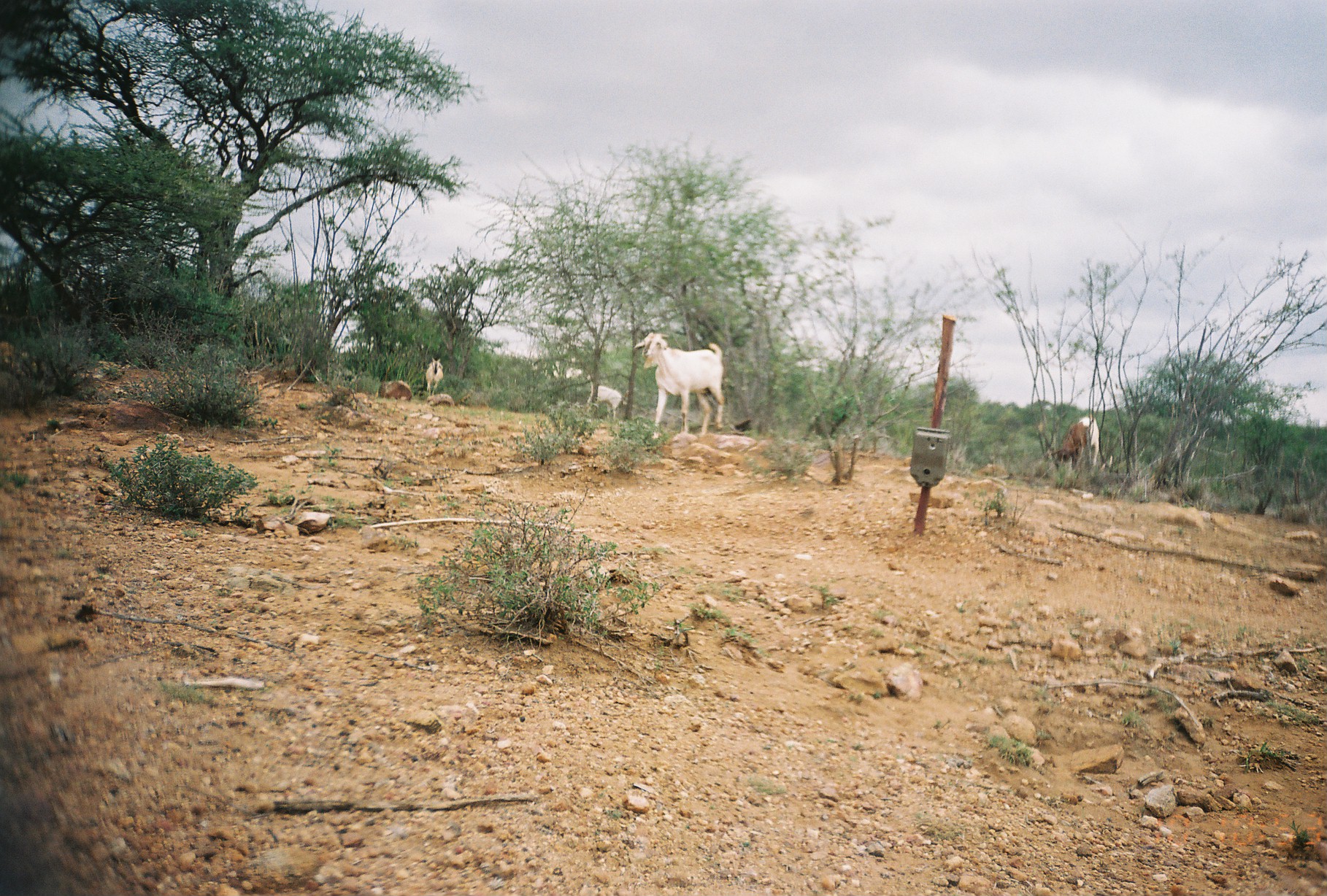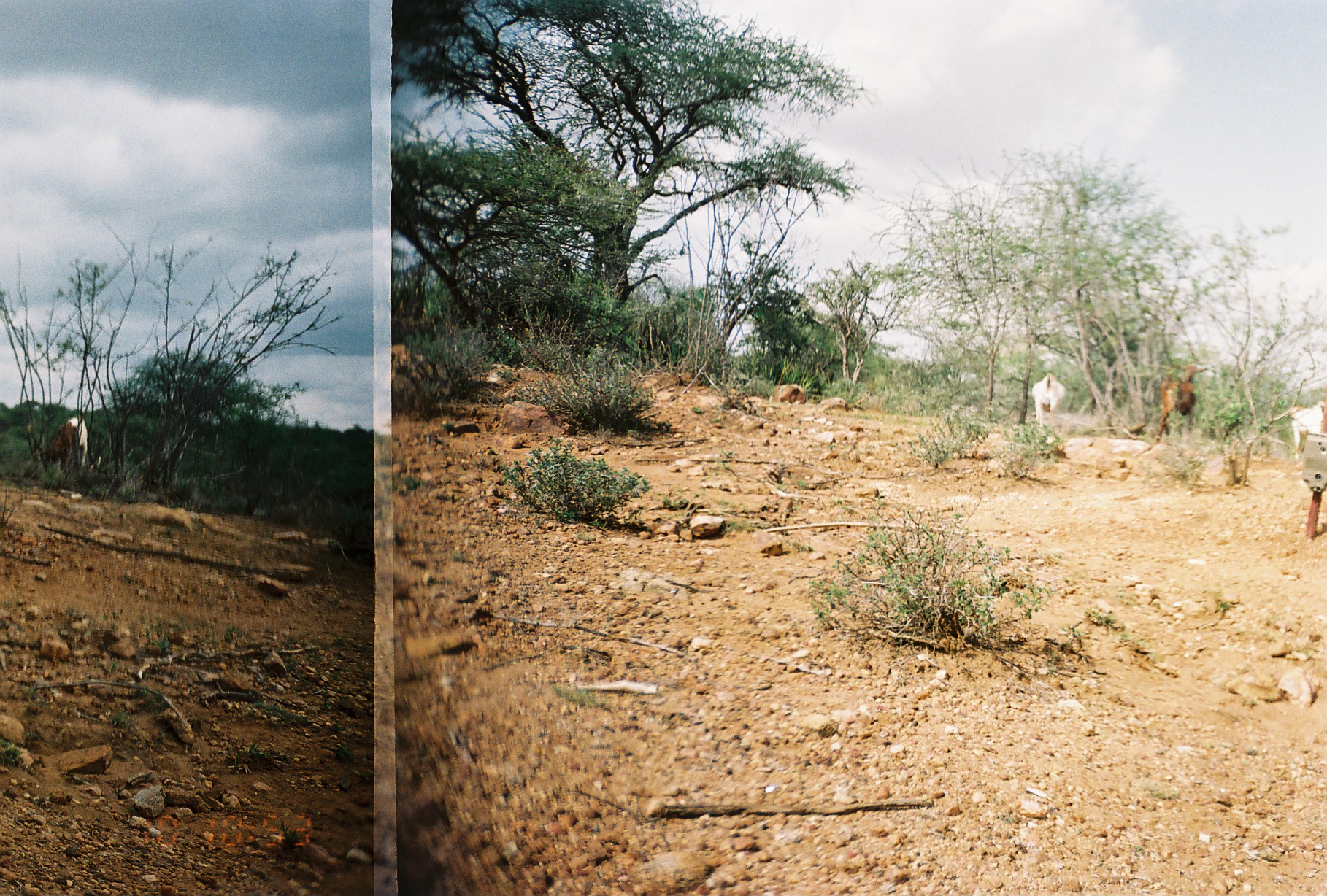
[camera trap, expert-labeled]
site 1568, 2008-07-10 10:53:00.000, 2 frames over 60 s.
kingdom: Animalia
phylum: Chordata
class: Mammalia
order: Artiodactyla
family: Bovidae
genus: Capra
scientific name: Capra aegagrus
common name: wild goat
Capra aegagrus (wild goat), count 4.